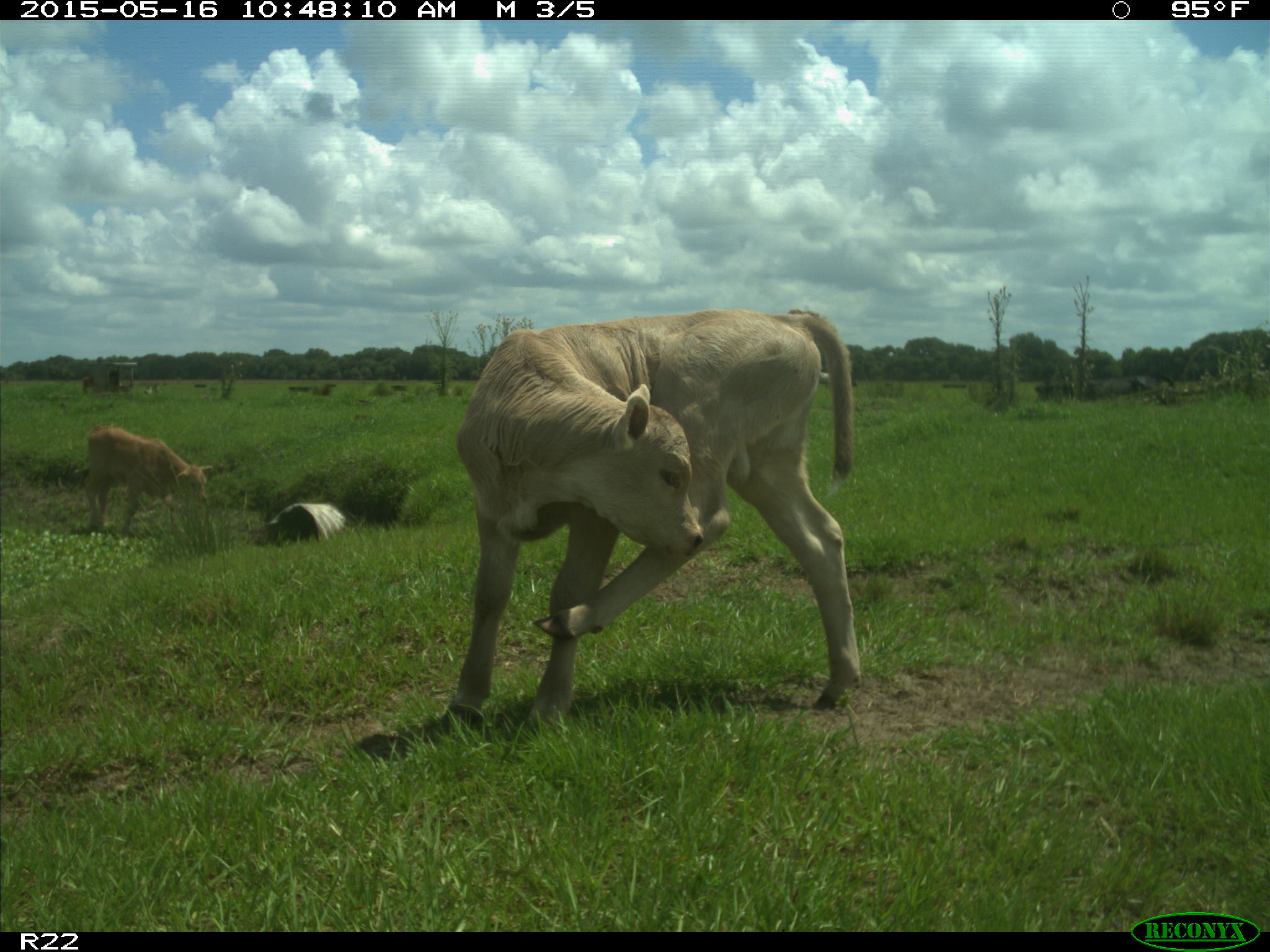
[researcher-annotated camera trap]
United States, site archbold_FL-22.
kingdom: Animalia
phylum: Chordata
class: Mammalia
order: Artiodactyla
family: Bovidae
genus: Bos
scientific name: Bos taurus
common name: domestic cow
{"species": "Bos taurus (domestic cow)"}